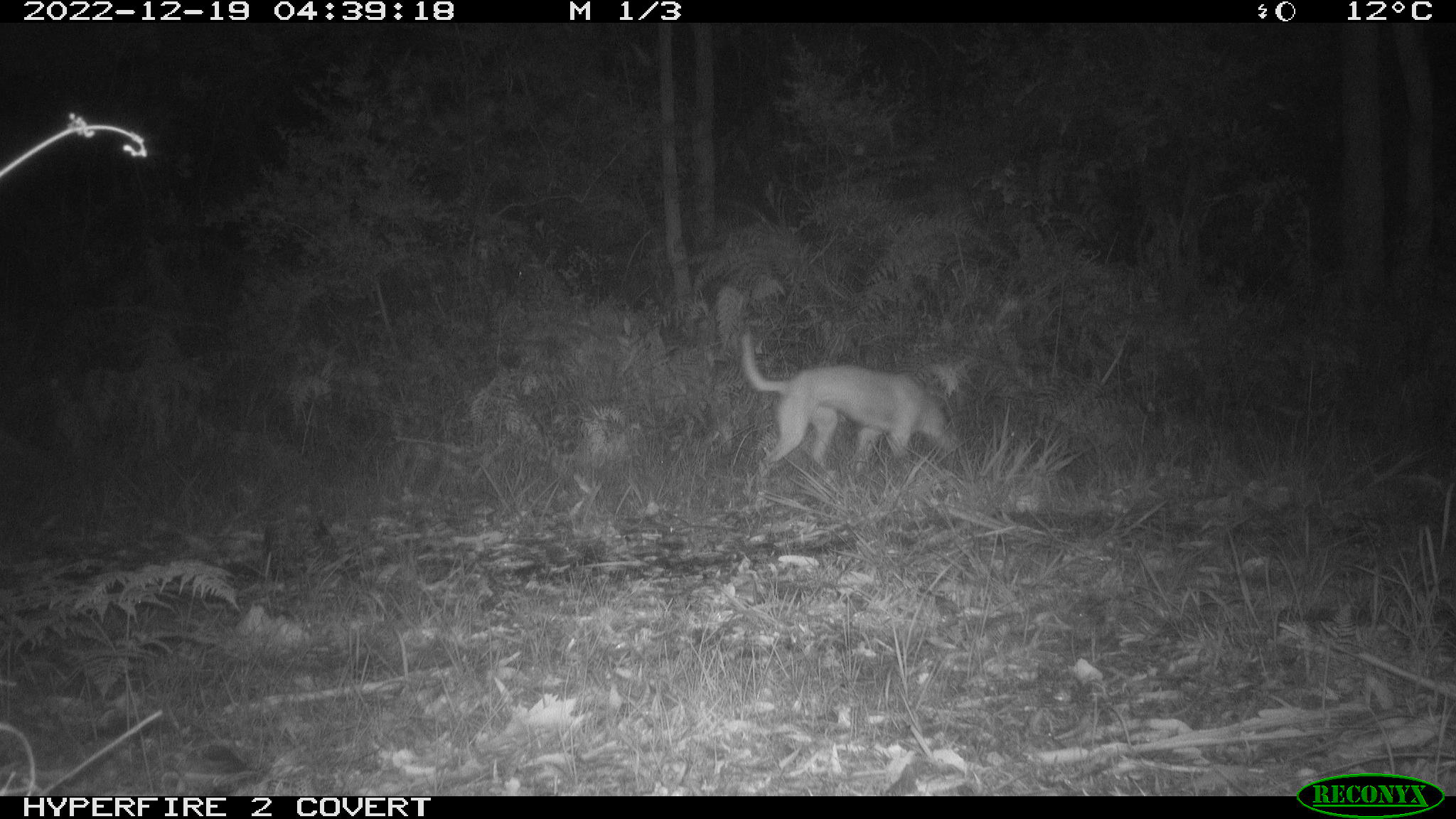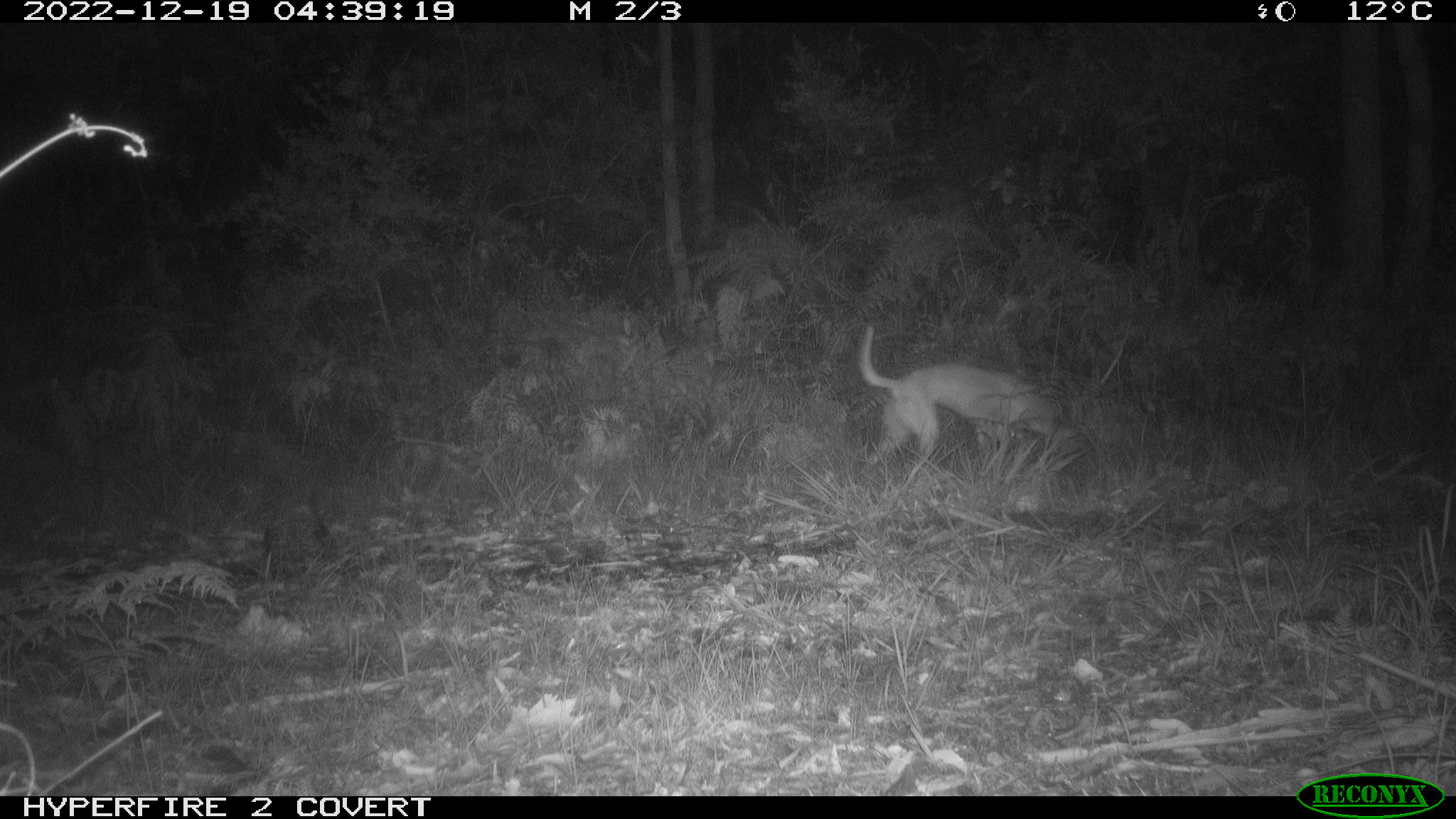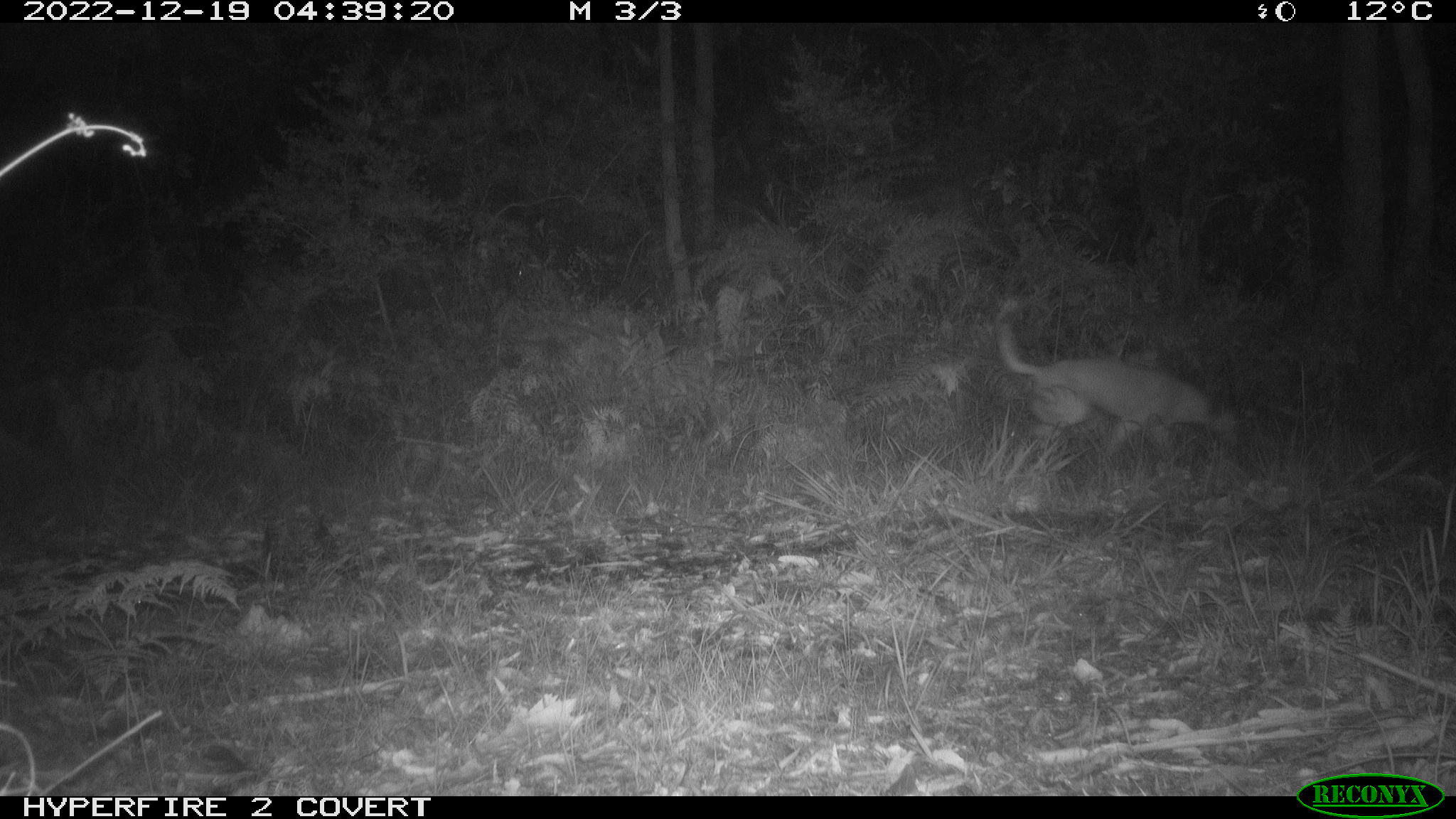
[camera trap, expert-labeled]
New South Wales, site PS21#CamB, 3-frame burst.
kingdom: Animalia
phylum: Chordata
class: Mammalia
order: Carnivora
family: Canidae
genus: Canis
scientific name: Canis familiaris dingo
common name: dingo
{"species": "dingo (Canis familiaris dingo)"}